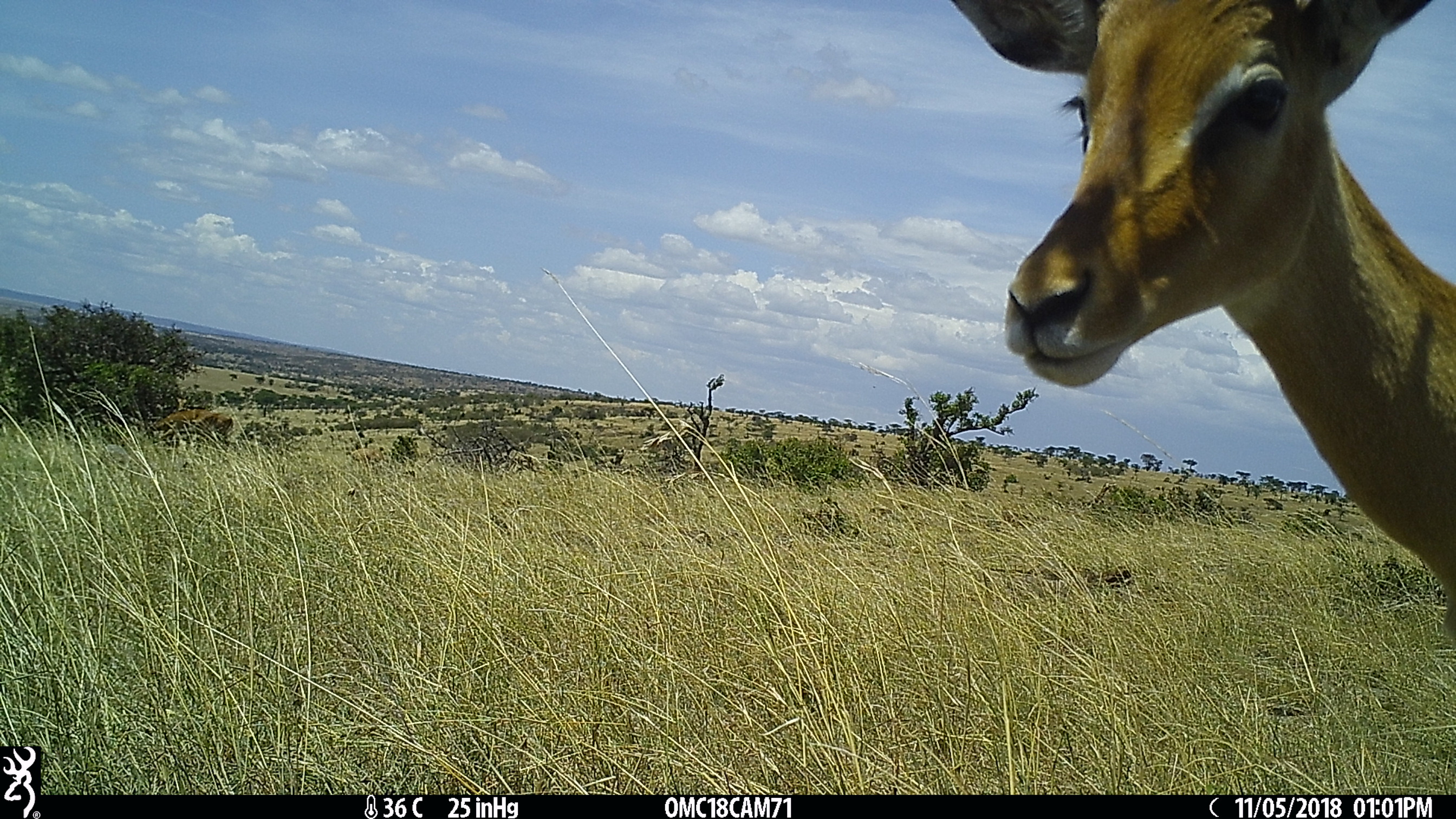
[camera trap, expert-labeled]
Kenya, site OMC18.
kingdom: Animalia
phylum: Chordata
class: Mammalia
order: Artiodactyla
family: Bovidae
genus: Aepyceros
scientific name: Aepyceros melampus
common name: impala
Impala (Aepyceros melampus).